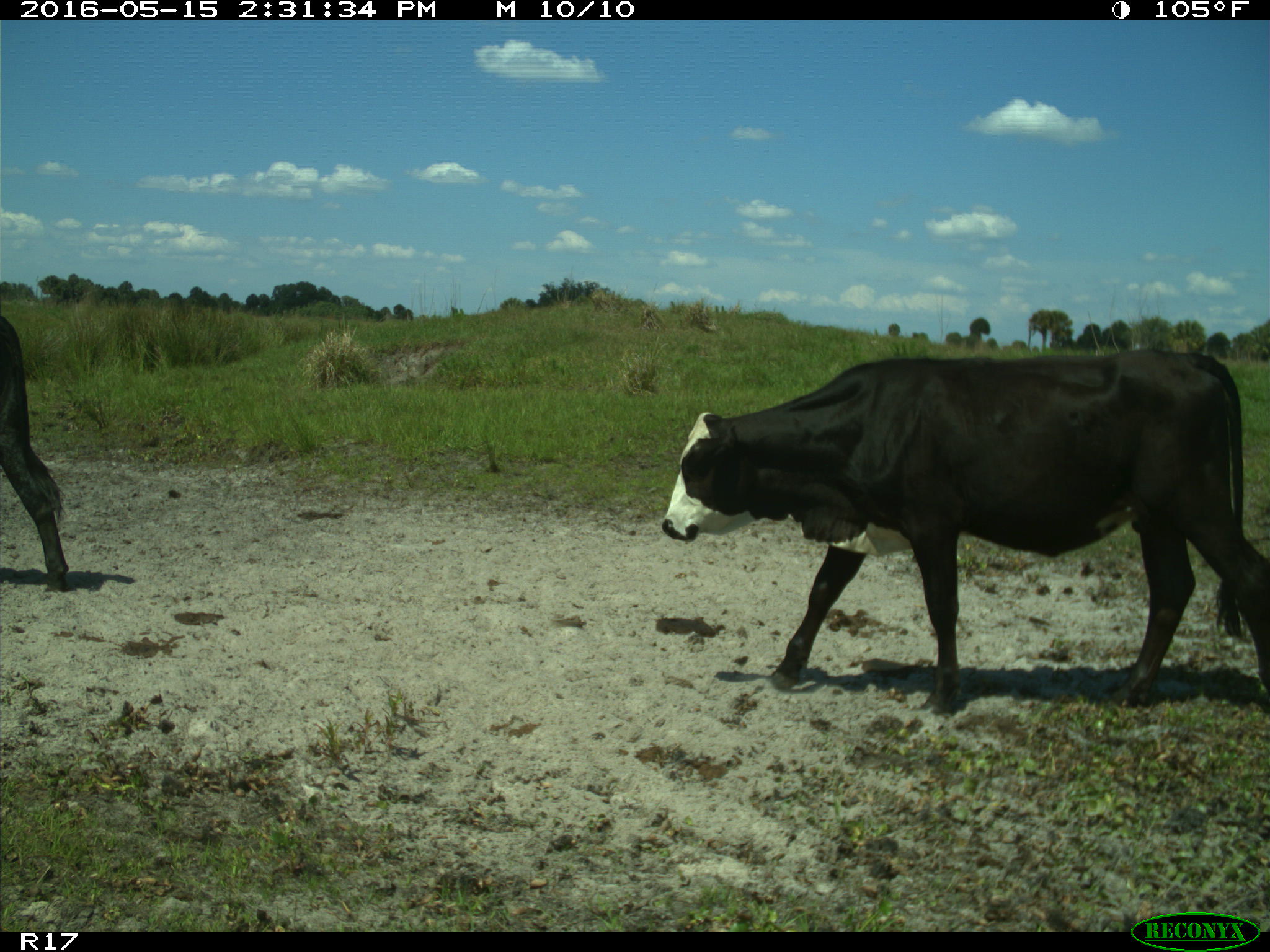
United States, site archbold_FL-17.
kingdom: Animalia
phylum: Chordata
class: Mammalia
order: Artiodactyla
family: Bovidae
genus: Bos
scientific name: Bos taurus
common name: domestic cow